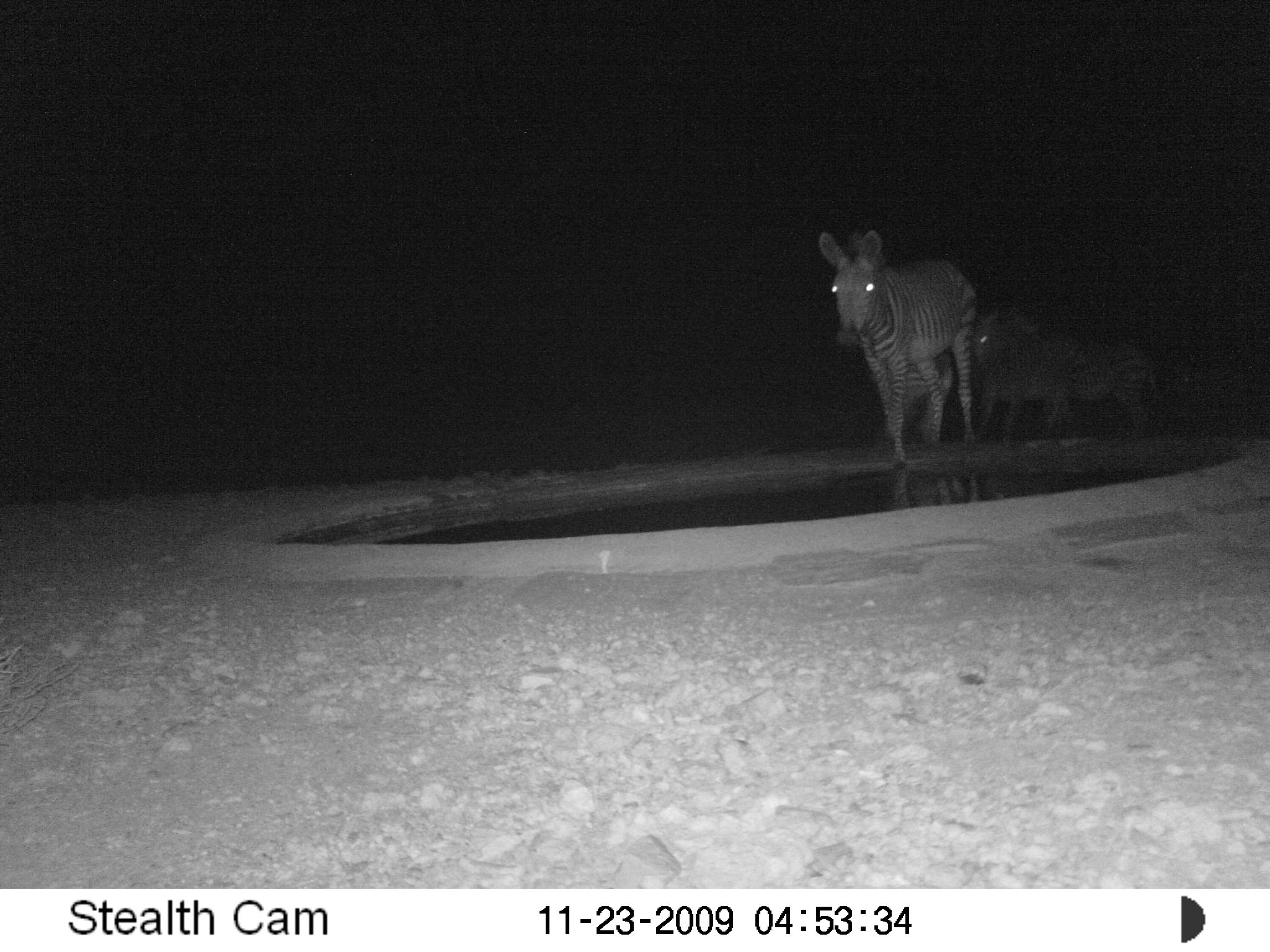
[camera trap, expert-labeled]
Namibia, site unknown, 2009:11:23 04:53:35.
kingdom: Animalia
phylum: Chordata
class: Mammalia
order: Perissodactyla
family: Equidae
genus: Equus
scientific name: Equus zebra hartmannae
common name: hartmann's mountain zebra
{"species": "Equus zebra hartmannae (hartmann's mountain zebra)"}